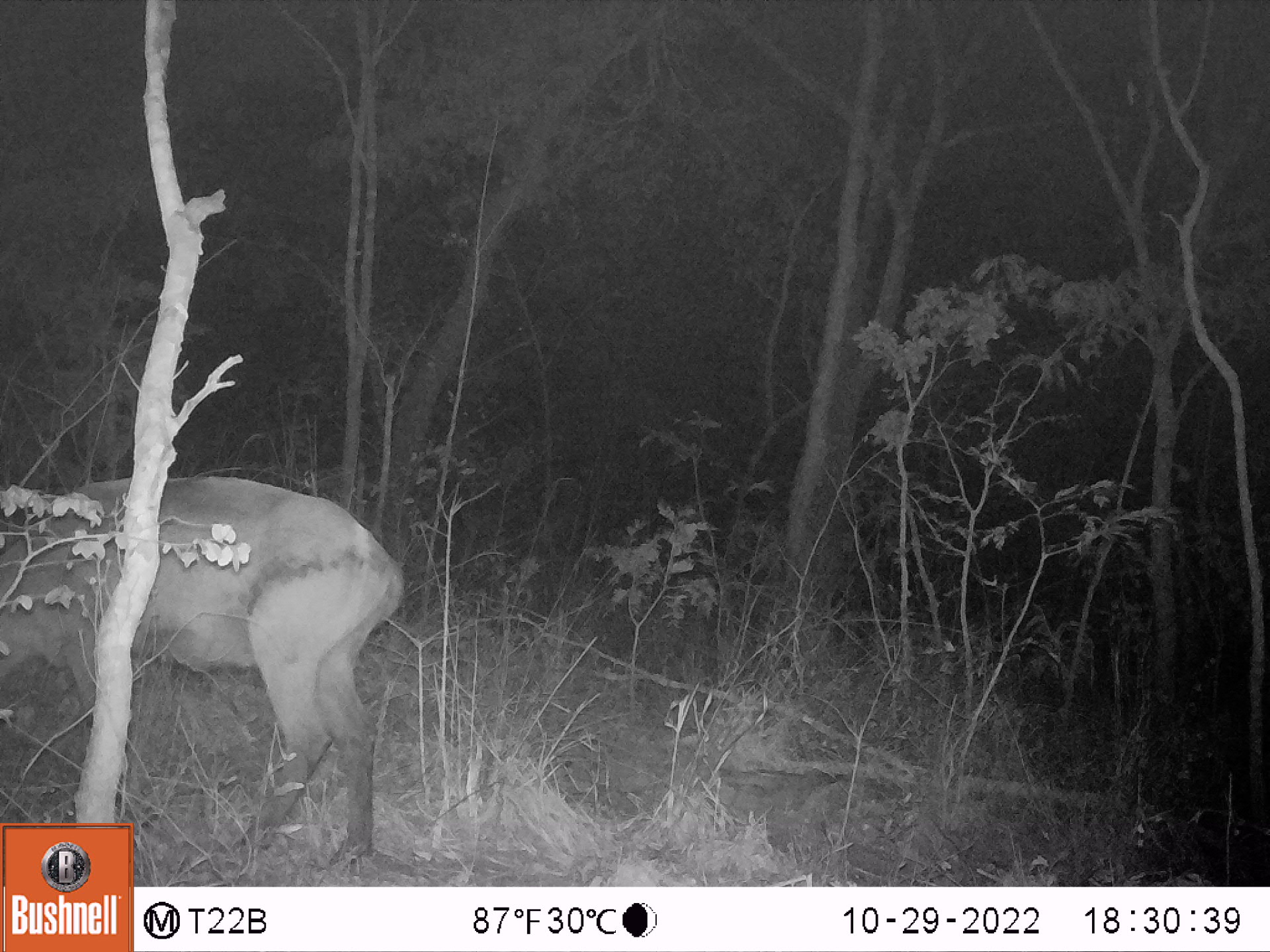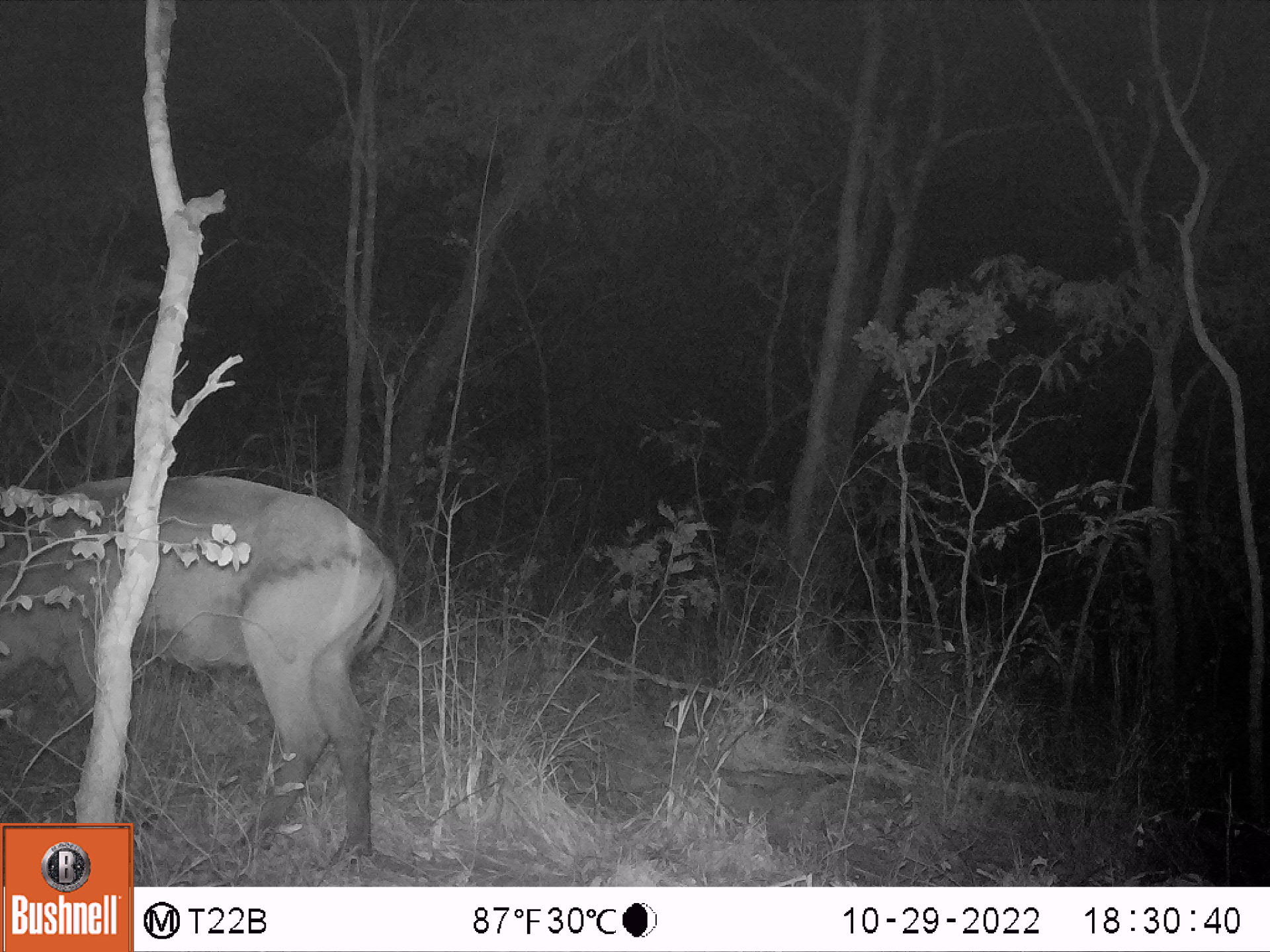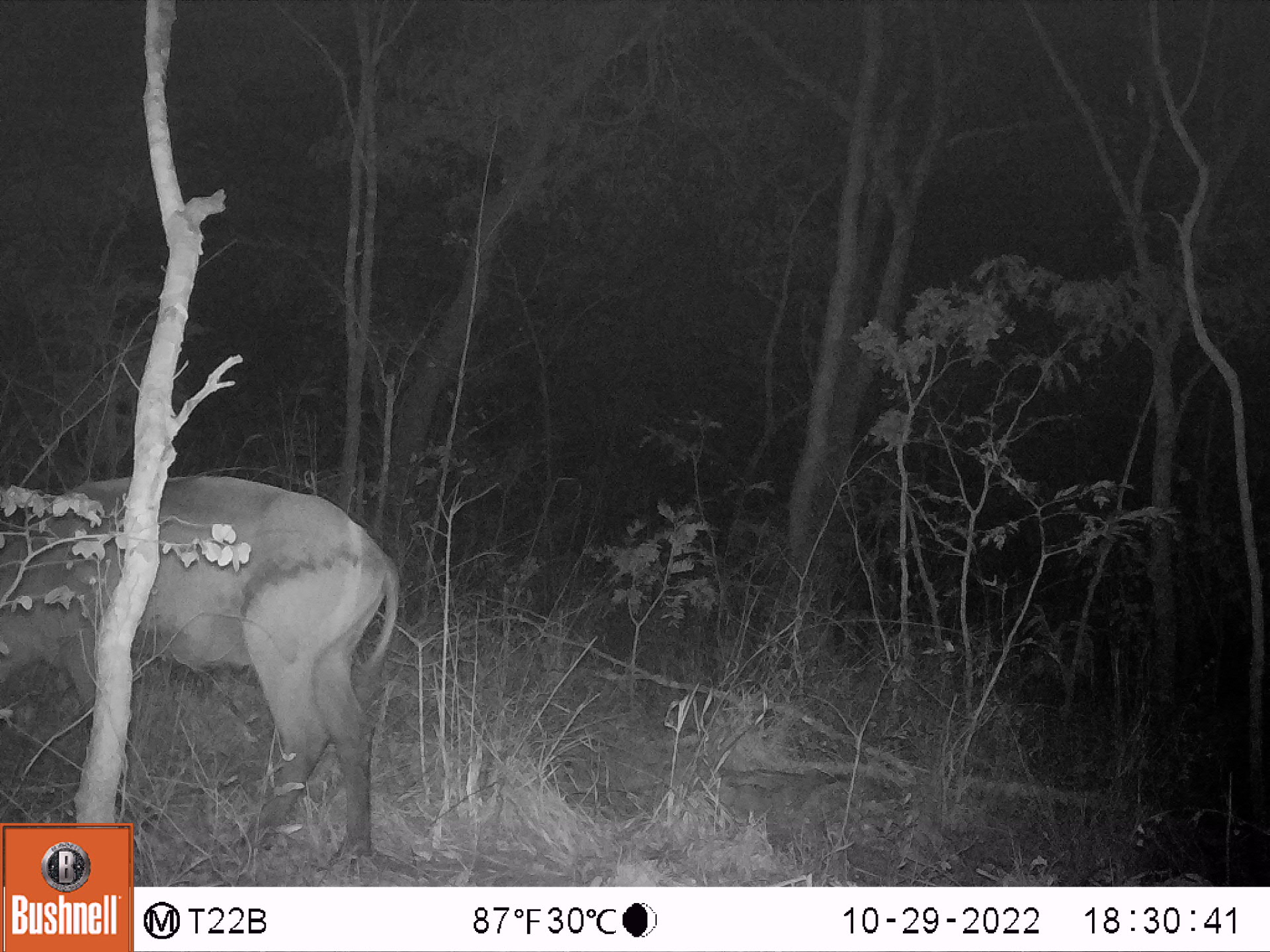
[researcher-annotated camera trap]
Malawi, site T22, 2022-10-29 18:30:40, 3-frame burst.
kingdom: Animalia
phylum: Chordata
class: Mammalia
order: Artiodactyla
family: Bovidae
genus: Kobus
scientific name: Kobus ellipsiprymnus ellipsiprymnus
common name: common waterbuck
Common waterbuck (Kobus ellipsiprymnus ellipsiprymnus), count 1.